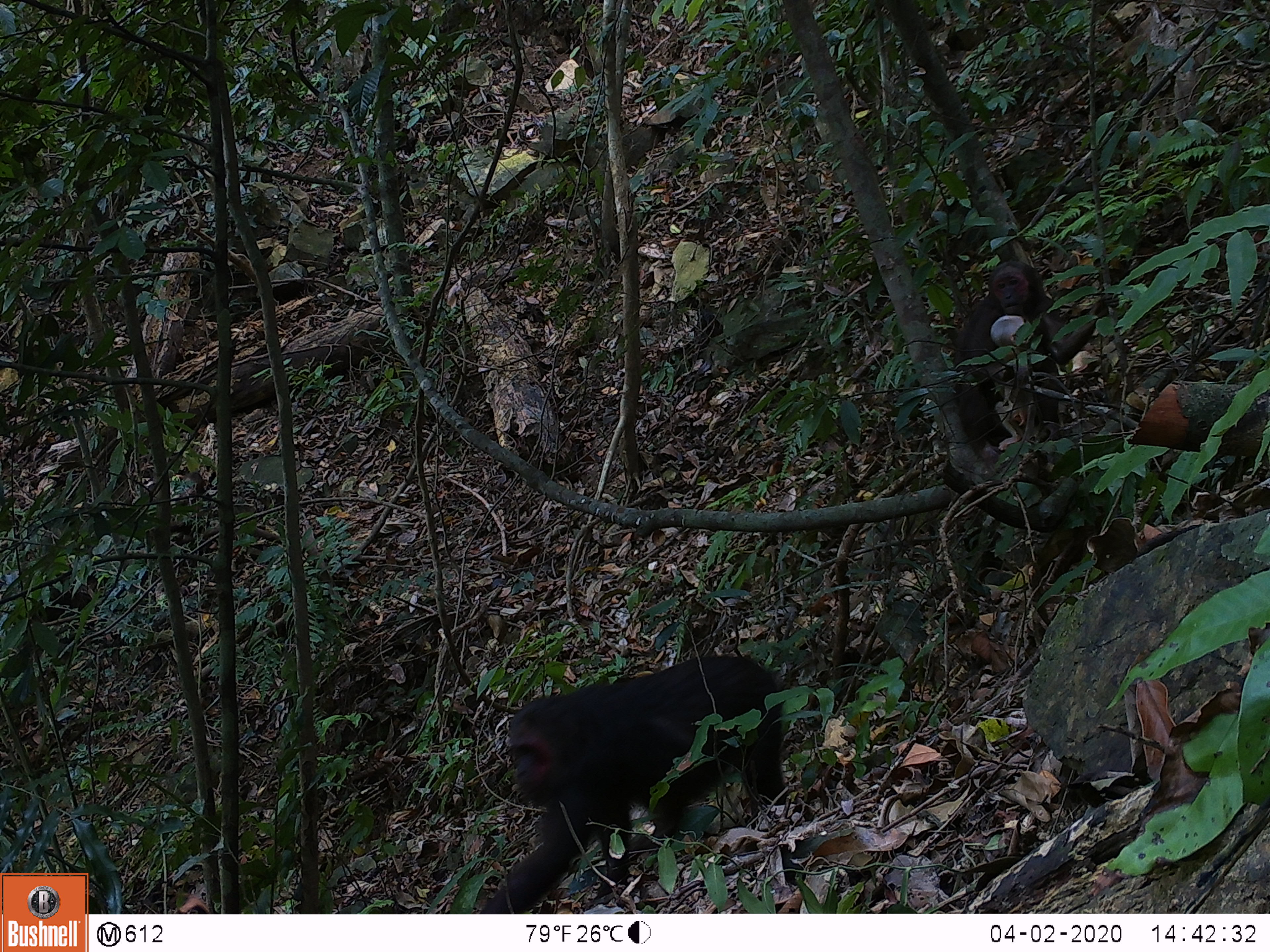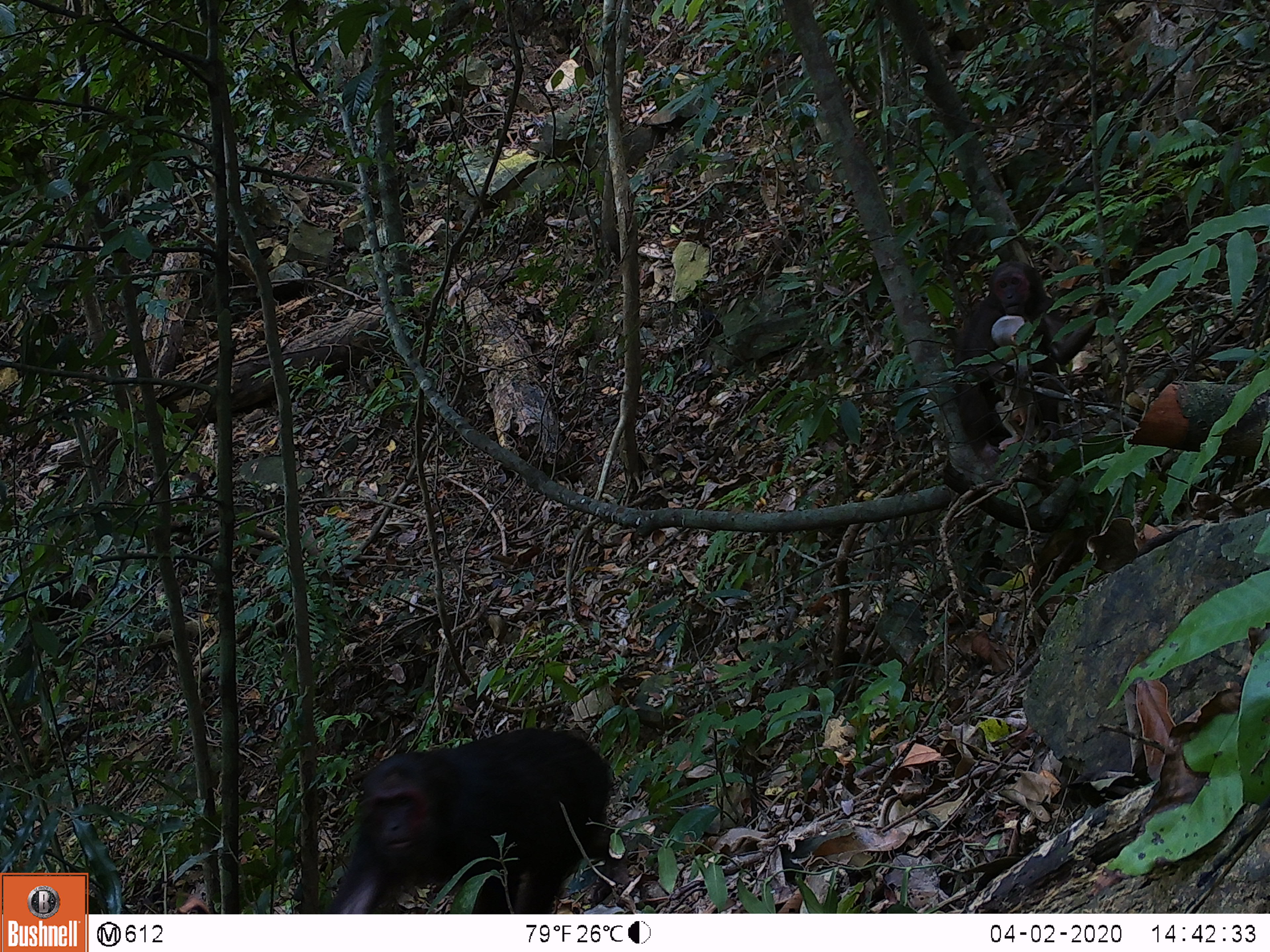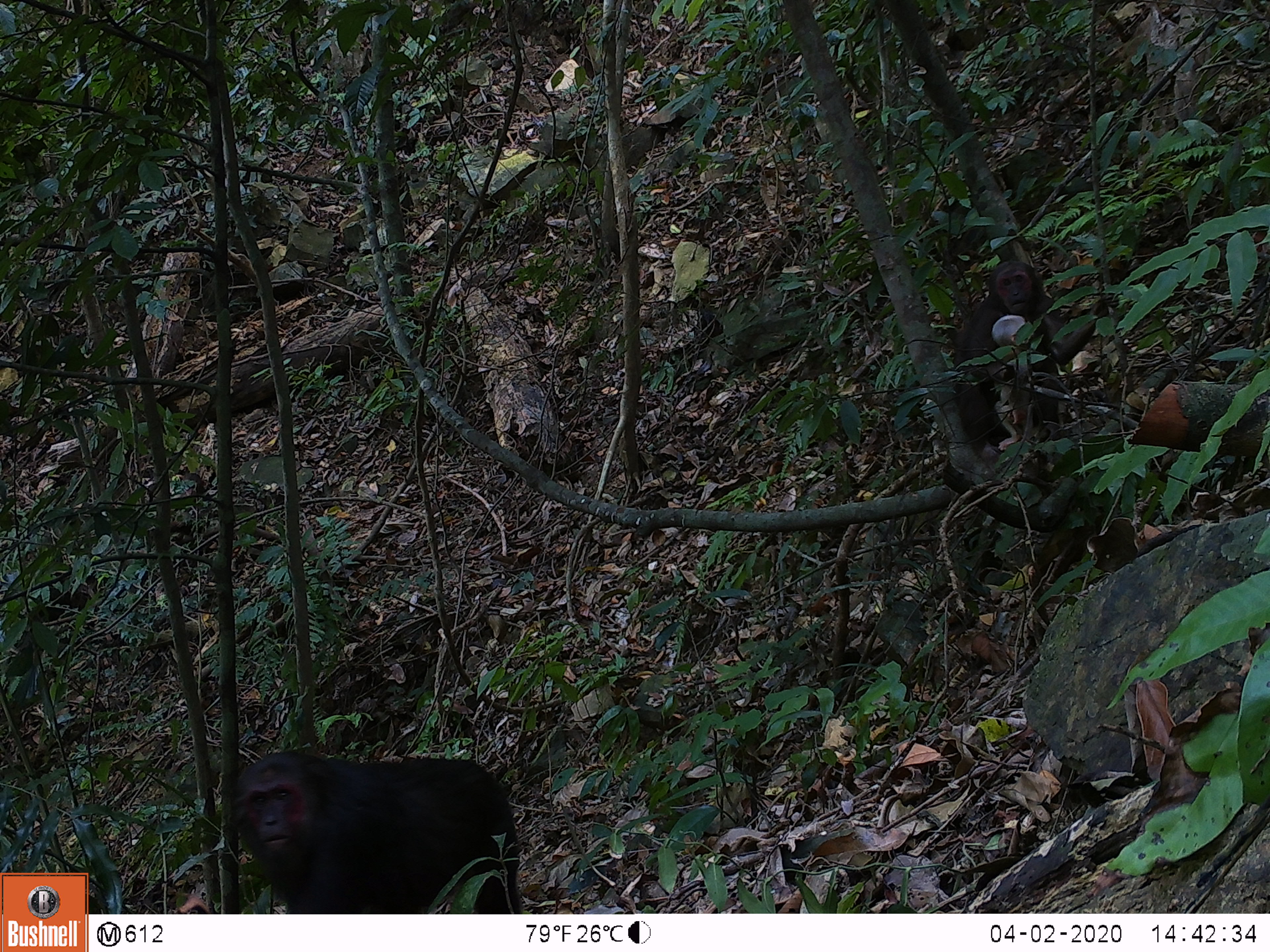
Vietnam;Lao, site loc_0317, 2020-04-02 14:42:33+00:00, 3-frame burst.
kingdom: Animalia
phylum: Chordata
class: Mammalia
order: Primates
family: Cercopithecidae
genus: Macaca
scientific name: Macaca arctoides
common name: stump-tailed macaque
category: stump tailed macaque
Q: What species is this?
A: Stump tailed macaque (stump-tailed macaque) (Macaca arctoides).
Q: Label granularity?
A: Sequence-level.